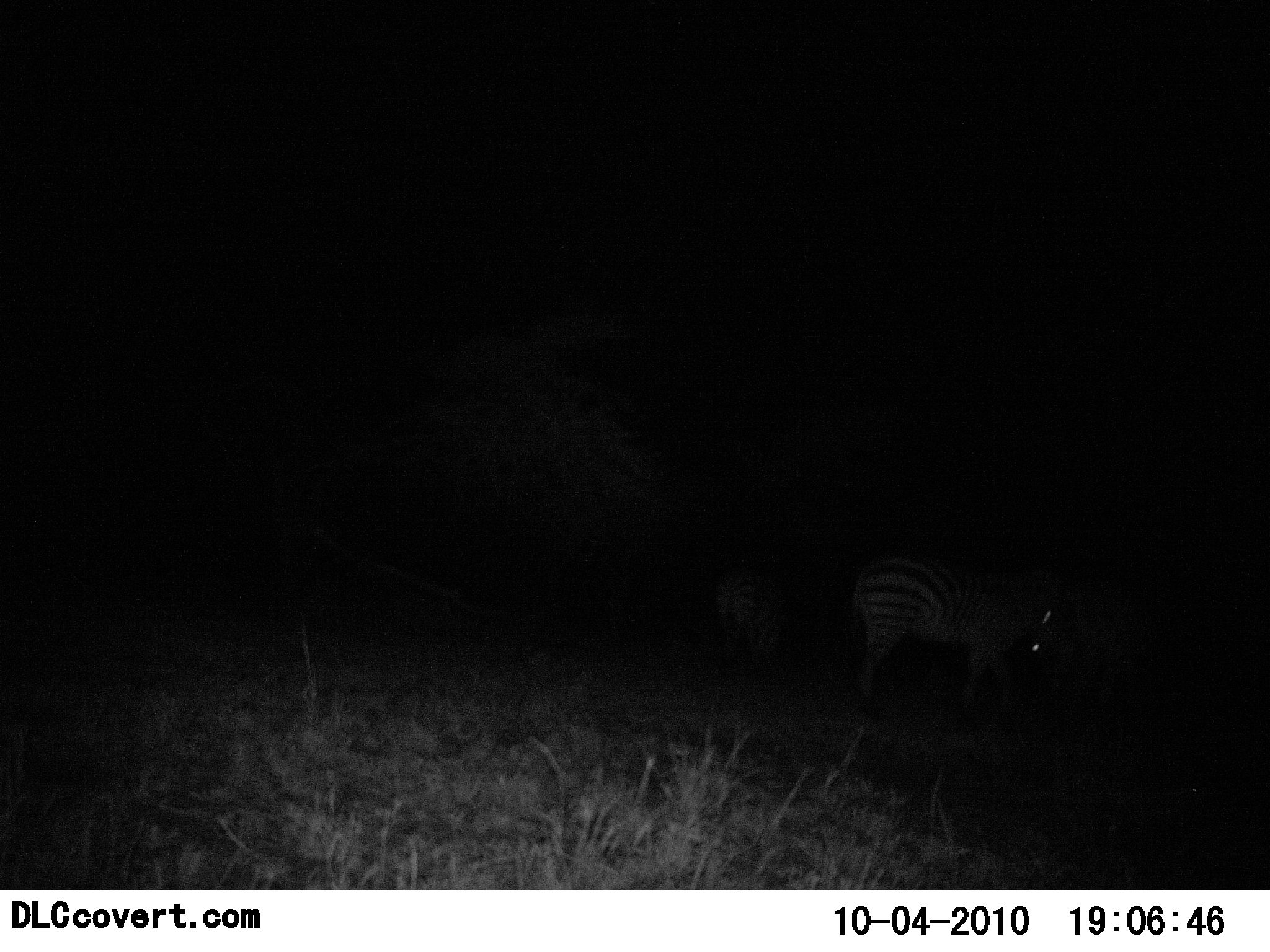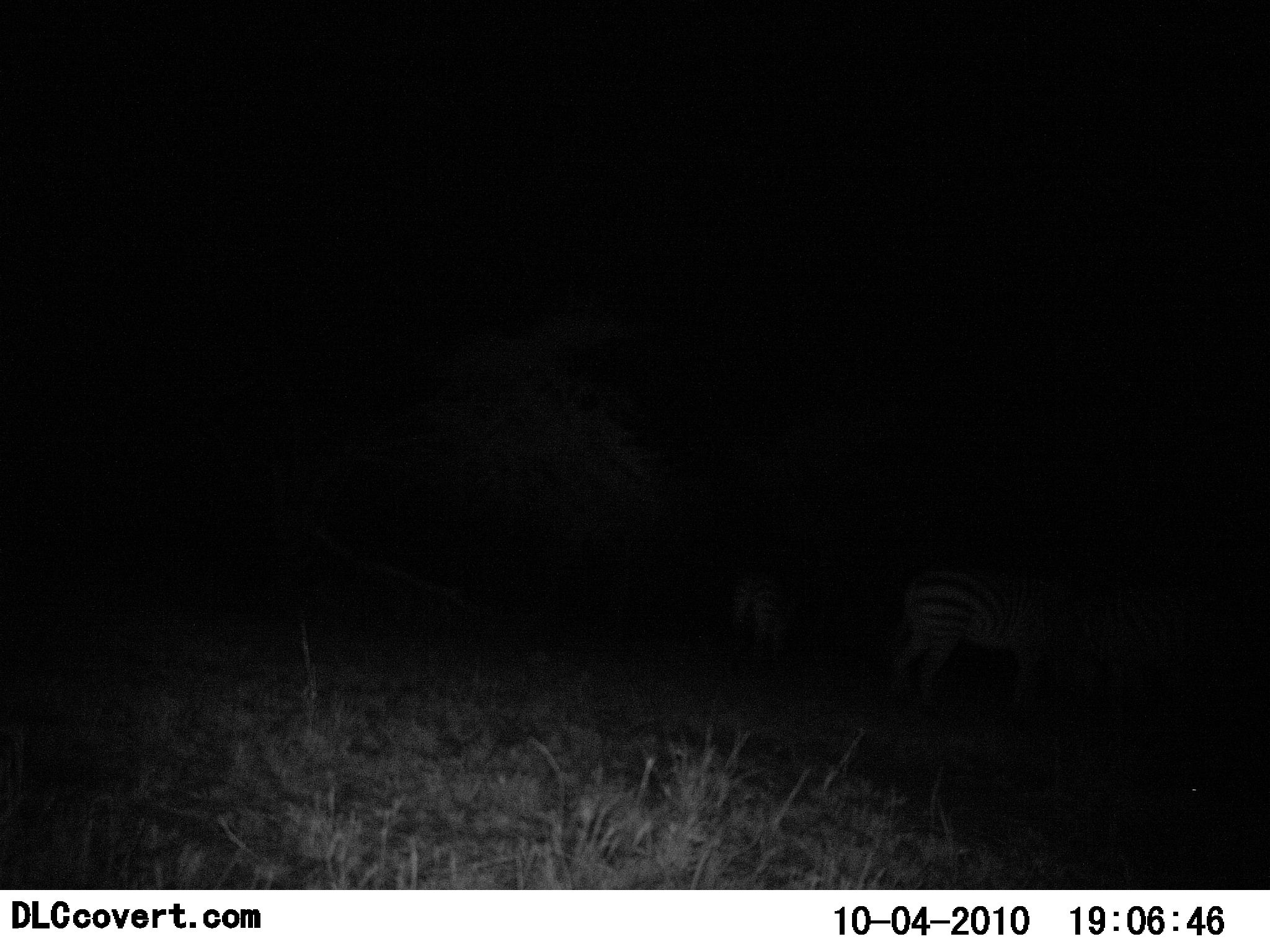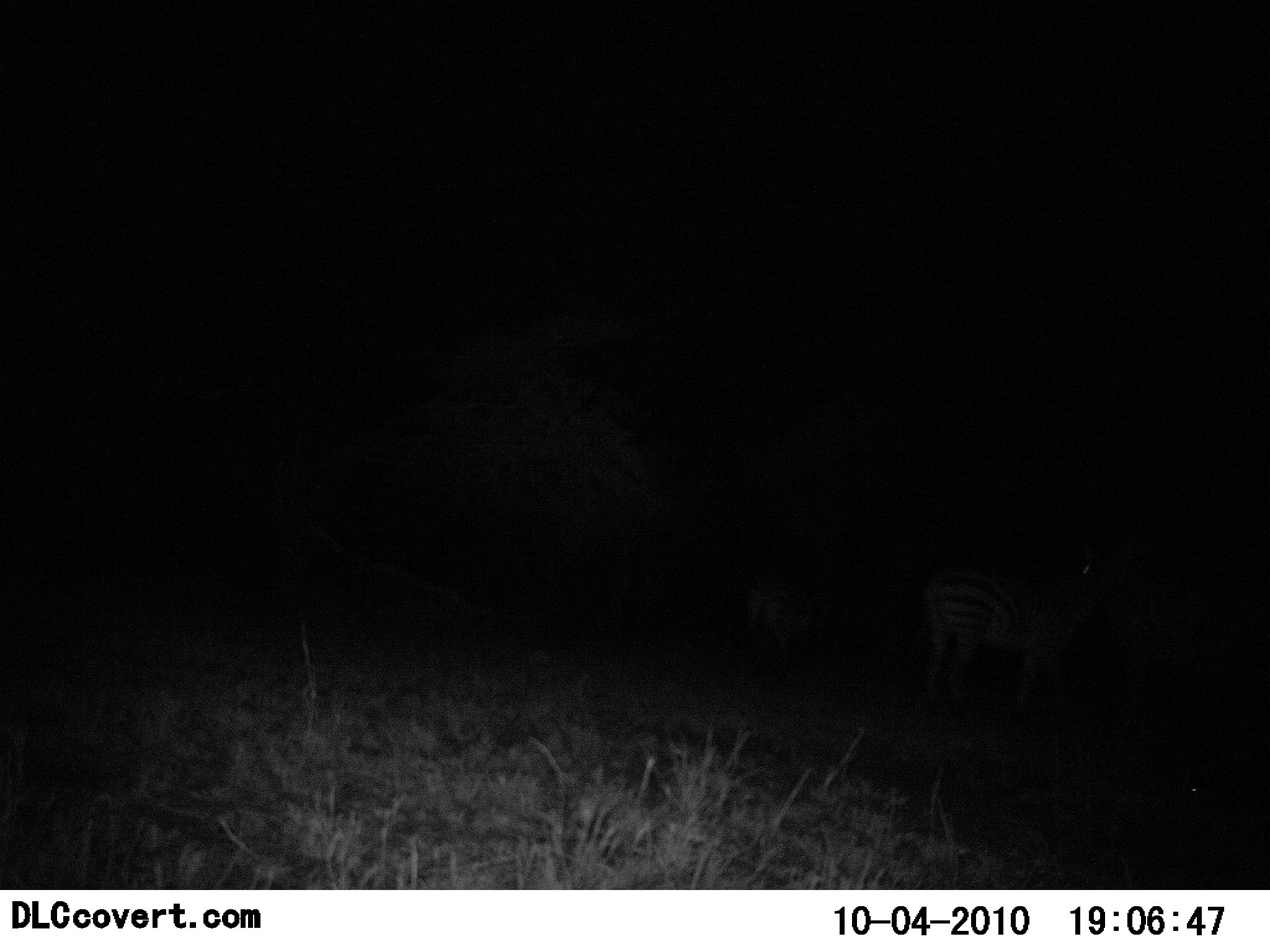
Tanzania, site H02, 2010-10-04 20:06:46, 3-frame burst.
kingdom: Animalia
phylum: Chordata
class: Mammalia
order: Perissodactyla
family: Equidae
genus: Equus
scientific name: Equus quagga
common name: plains zebra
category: zebra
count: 3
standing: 38%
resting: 0%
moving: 77%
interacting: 0%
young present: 0%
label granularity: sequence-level